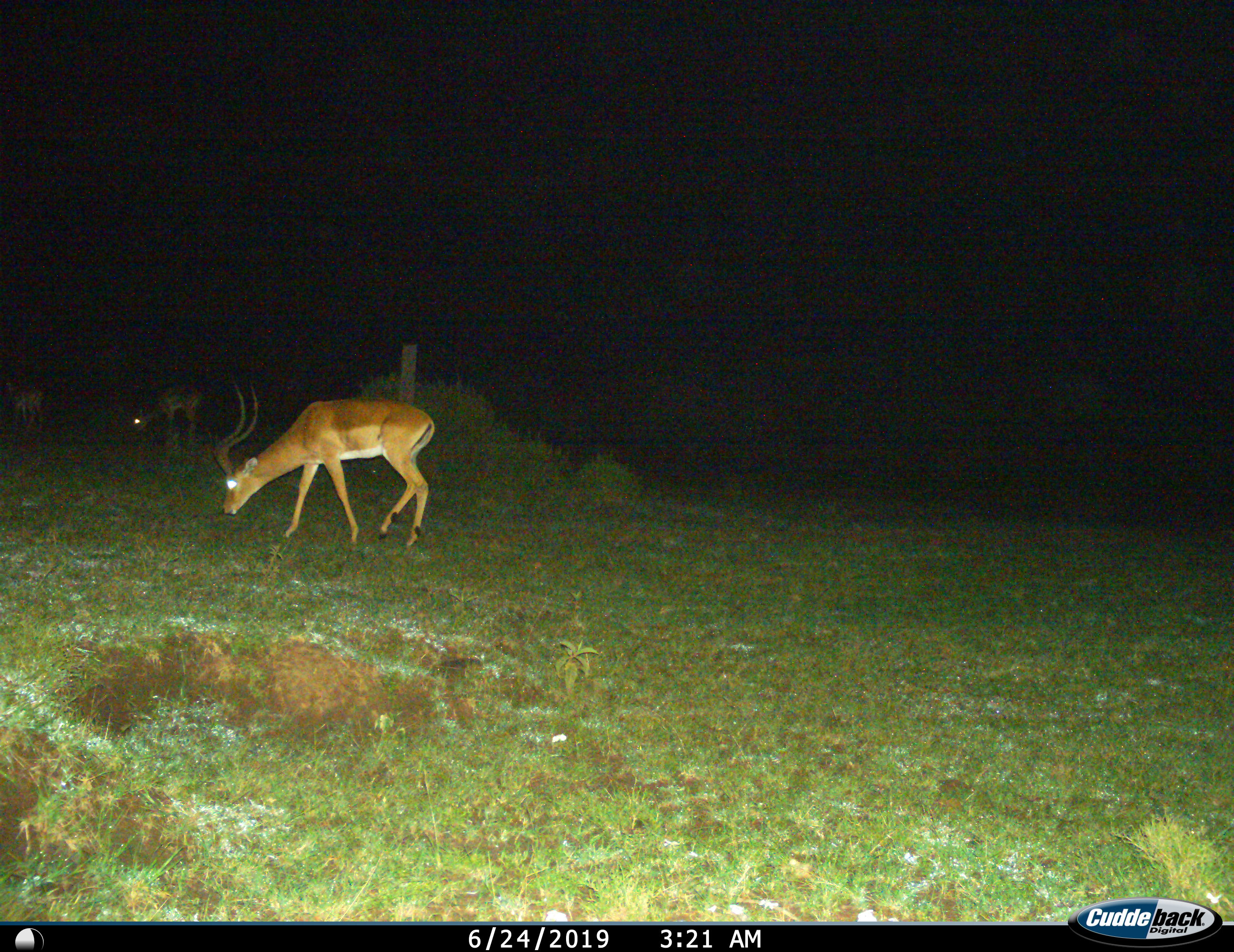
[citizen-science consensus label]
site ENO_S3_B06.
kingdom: Animalia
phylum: Chordata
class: Mammalia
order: Artiodactyla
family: Bovidae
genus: Aepyceros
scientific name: Aepyceros melampus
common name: impala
Impala (Aepyceros melampus), count 3. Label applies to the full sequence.